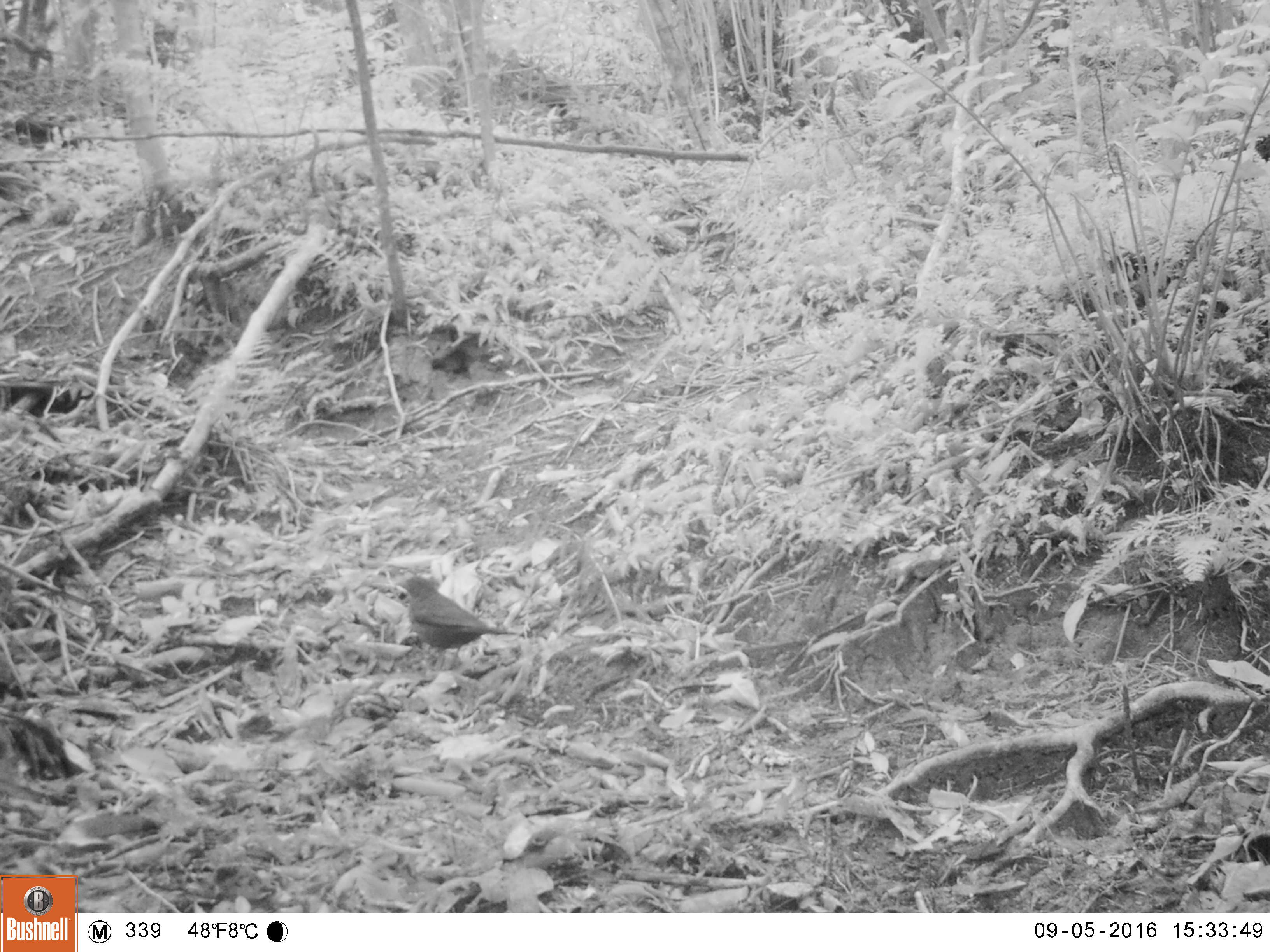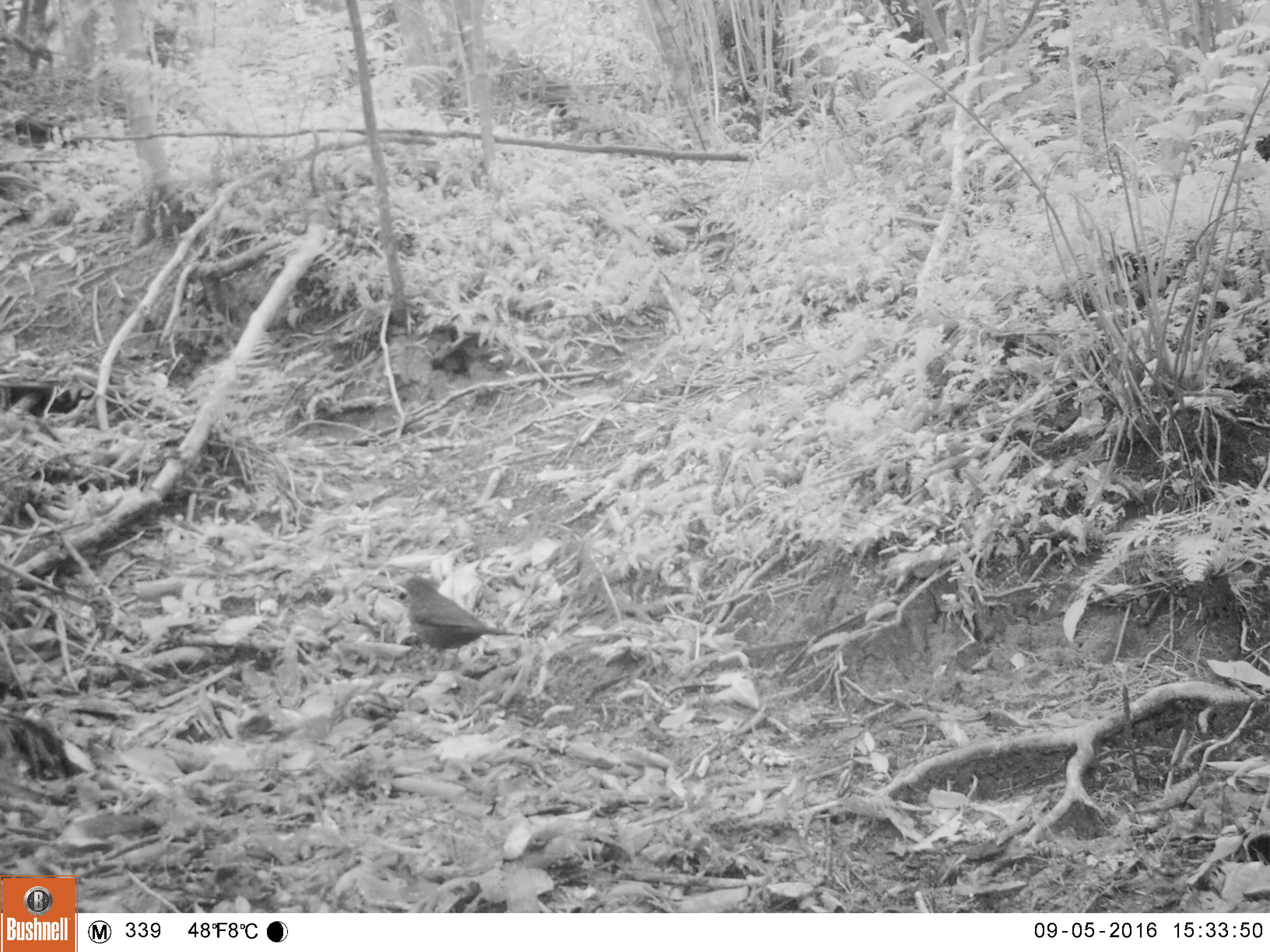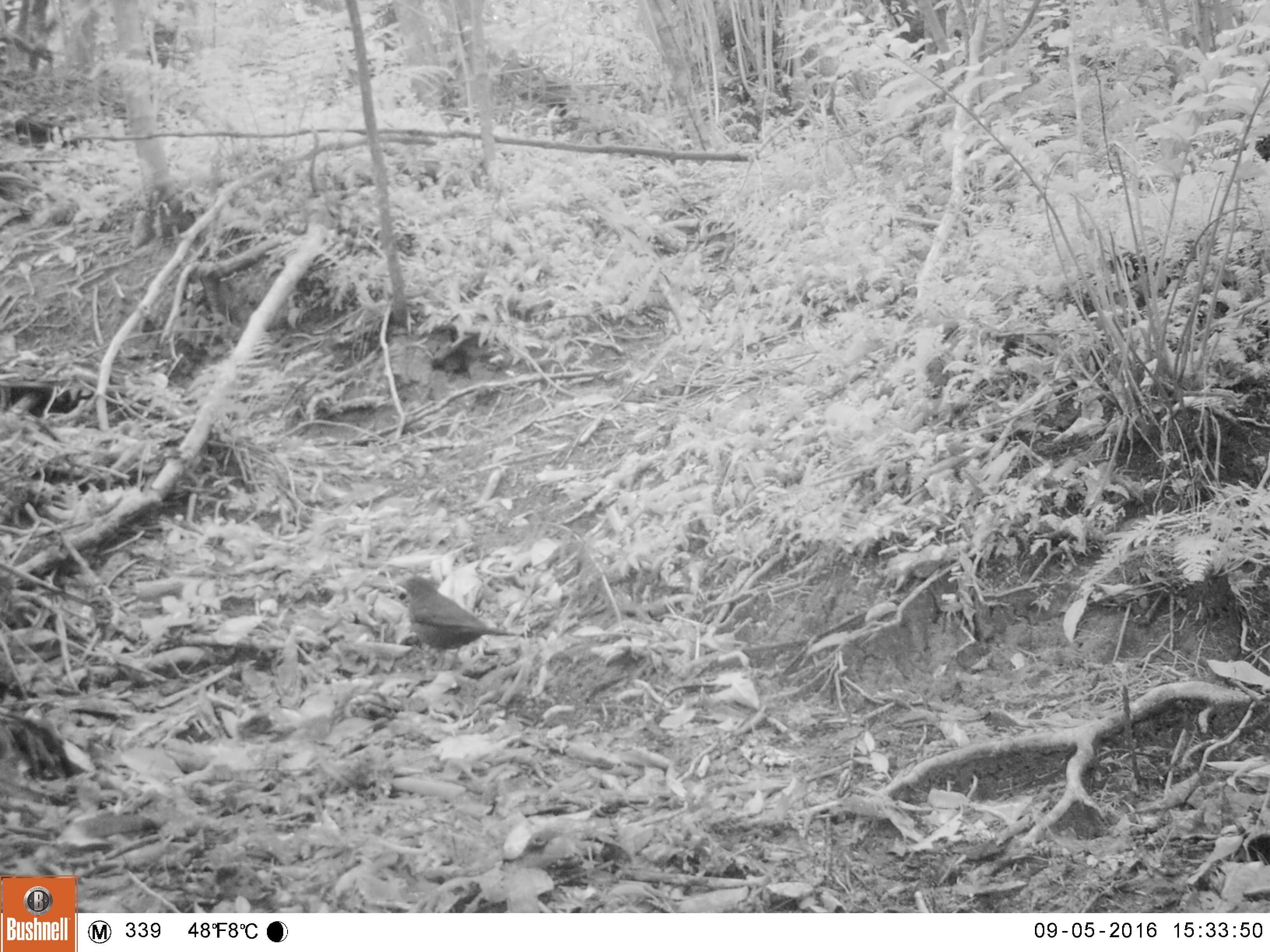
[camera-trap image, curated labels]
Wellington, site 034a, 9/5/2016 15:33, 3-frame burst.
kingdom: Animalia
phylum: Chordata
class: Aves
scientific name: Aves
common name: bird